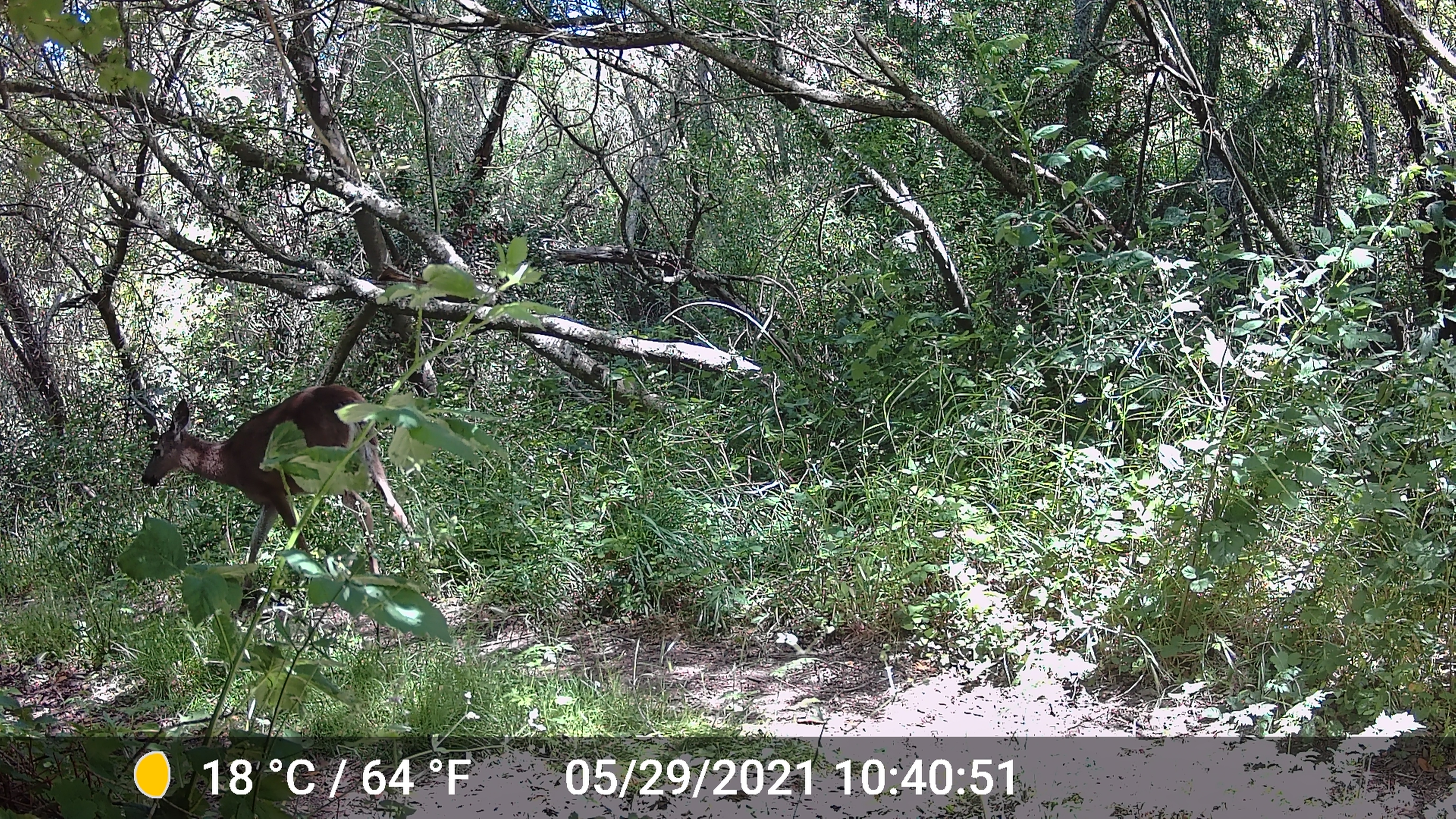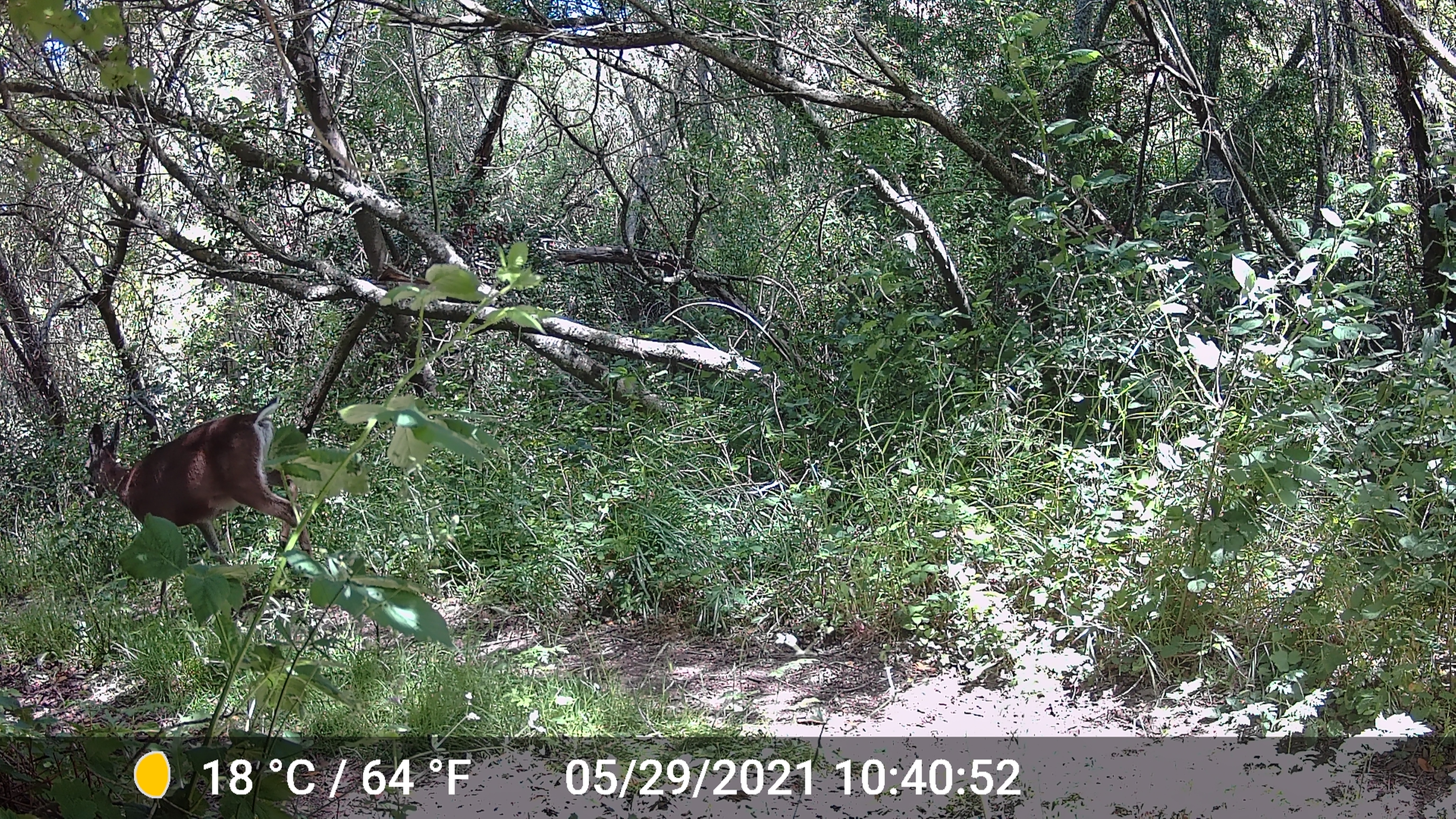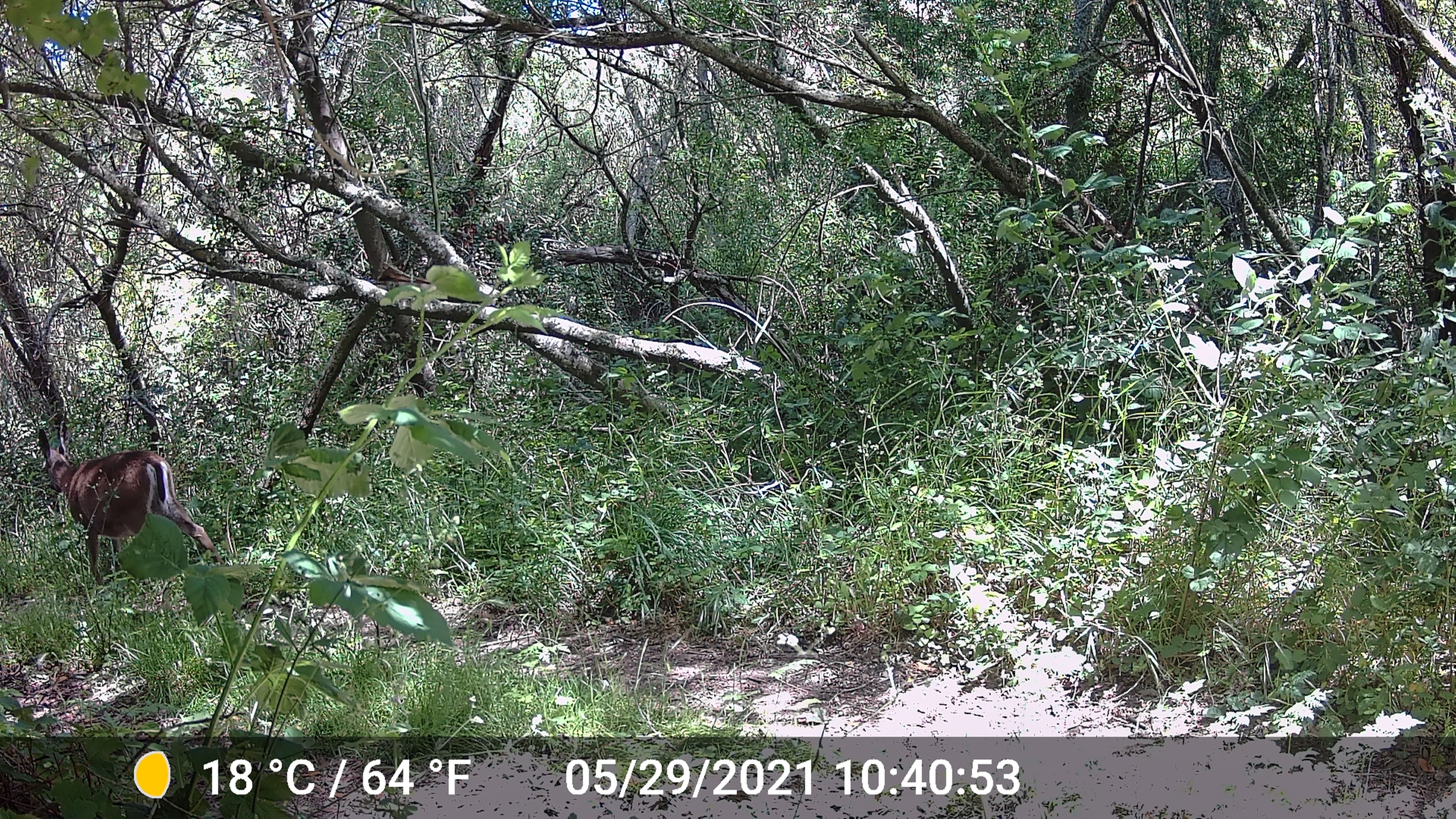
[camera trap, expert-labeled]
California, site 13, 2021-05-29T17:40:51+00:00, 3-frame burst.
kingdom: Animalia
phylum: Chordata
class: Mammalia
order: Artiodactyla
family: Cervidae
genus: Odocoileus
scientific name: Odocoileus hemionus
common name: mule deer